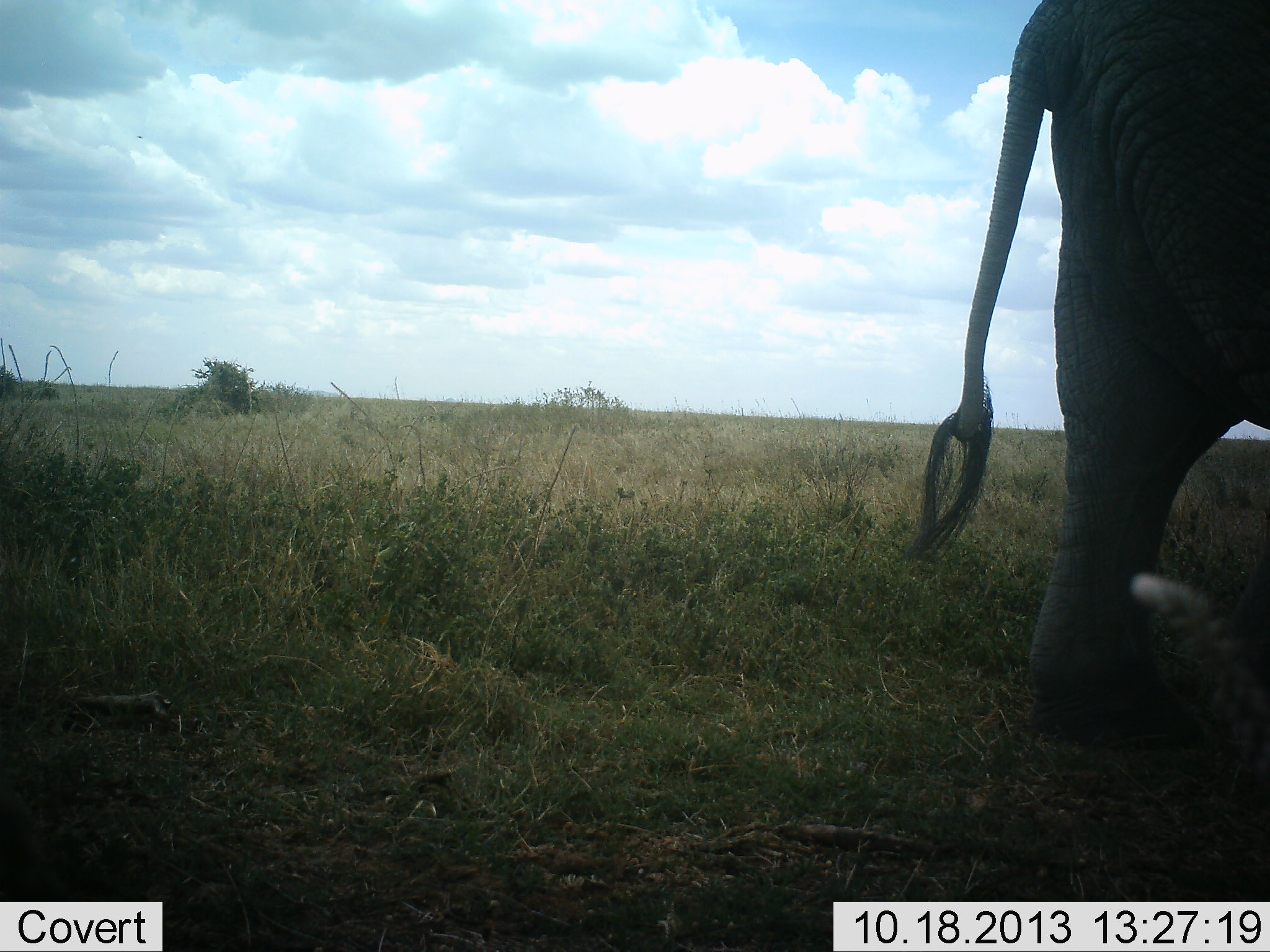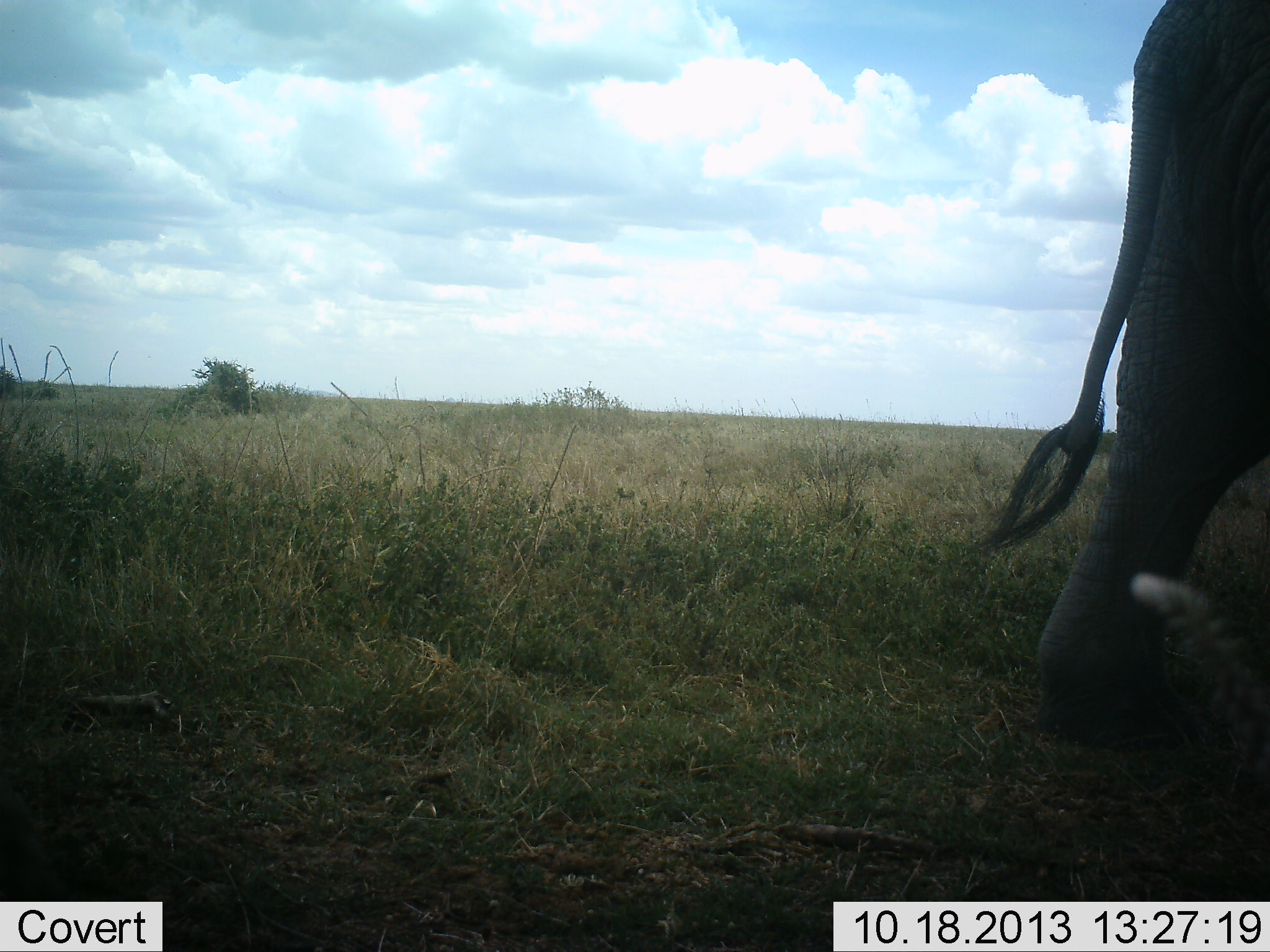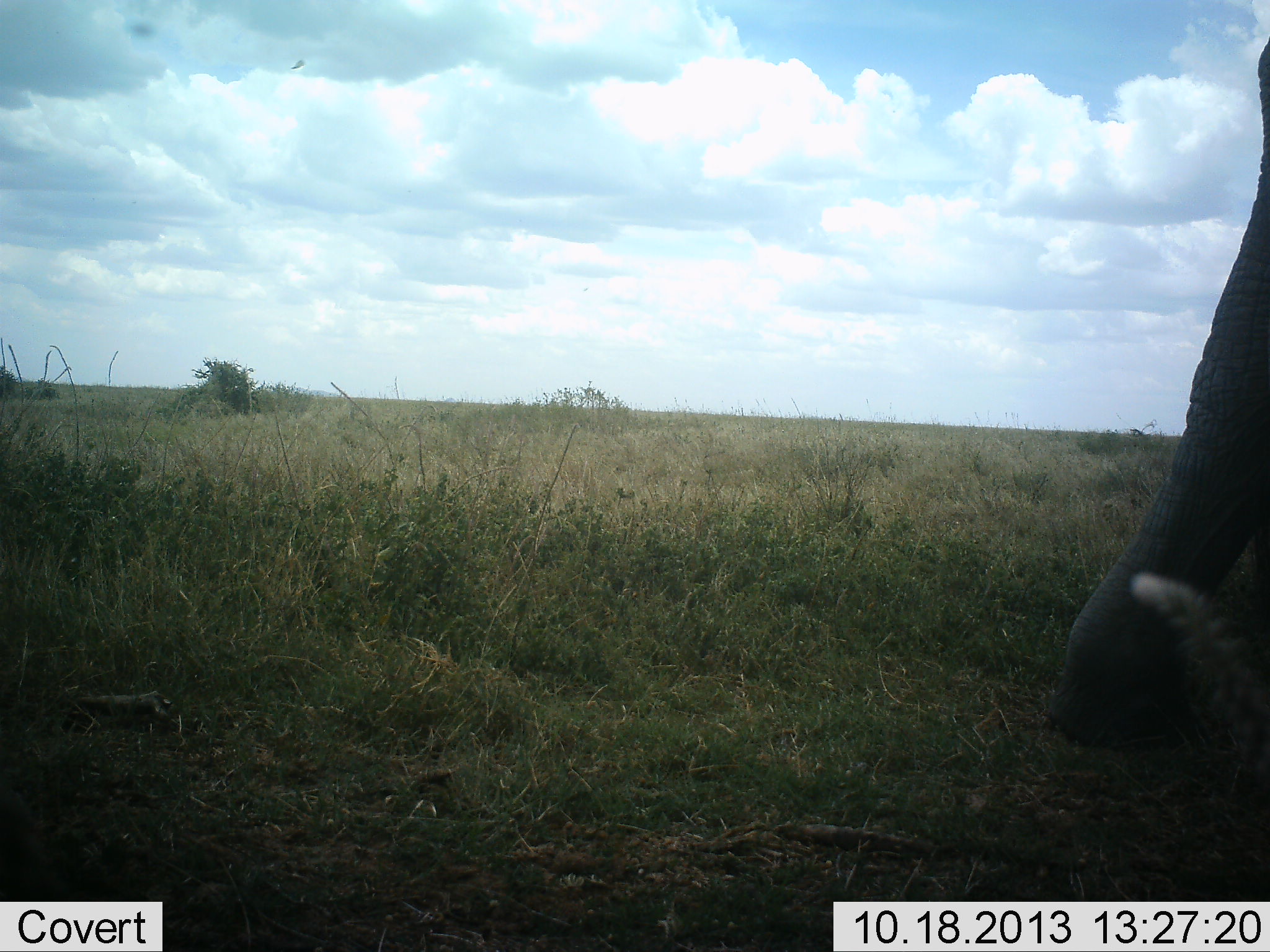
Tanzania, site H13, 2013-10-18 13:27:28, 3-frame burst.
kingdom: Animalia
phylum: Chordata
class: Mammalia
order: Proboscidea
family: Elephantidae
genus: Loxodonta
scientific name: Loxodonta africana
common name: african bush elephant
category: elephant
Elephant (african bush elephant) (Loxodonta africana), count 1. Behavior (volunteer vote fractions): standing 0%, resting 0%, moving 100%, interacting 0%. Young present (vote fraction): 0%. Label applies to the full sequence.